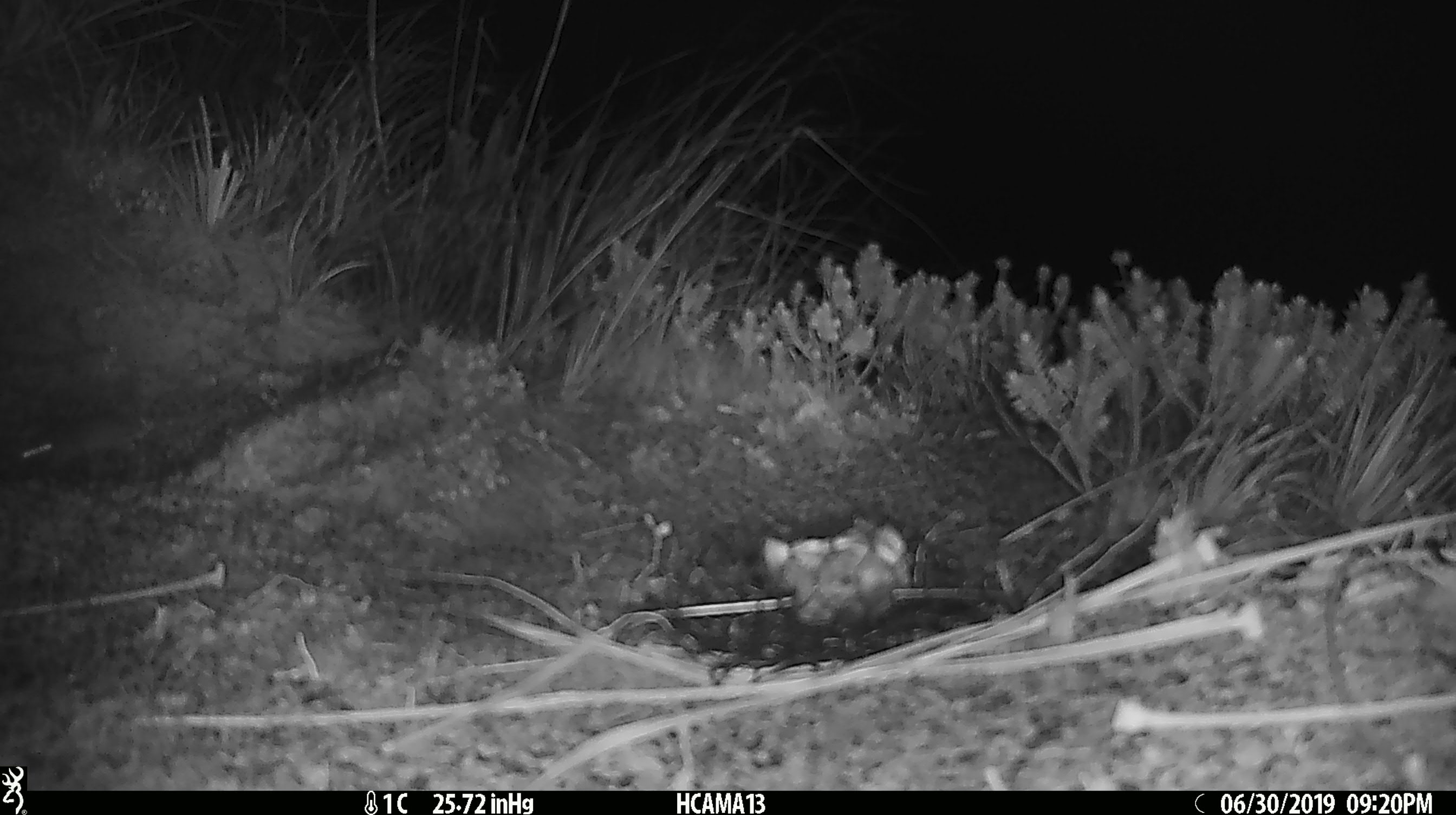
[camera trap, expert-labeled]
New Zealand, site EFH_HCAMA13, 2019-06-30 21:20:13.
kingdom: Animalia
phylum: Chordata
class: Mammalia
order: Rodentia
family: Muridae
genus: Mus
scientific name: Mus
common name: mouse